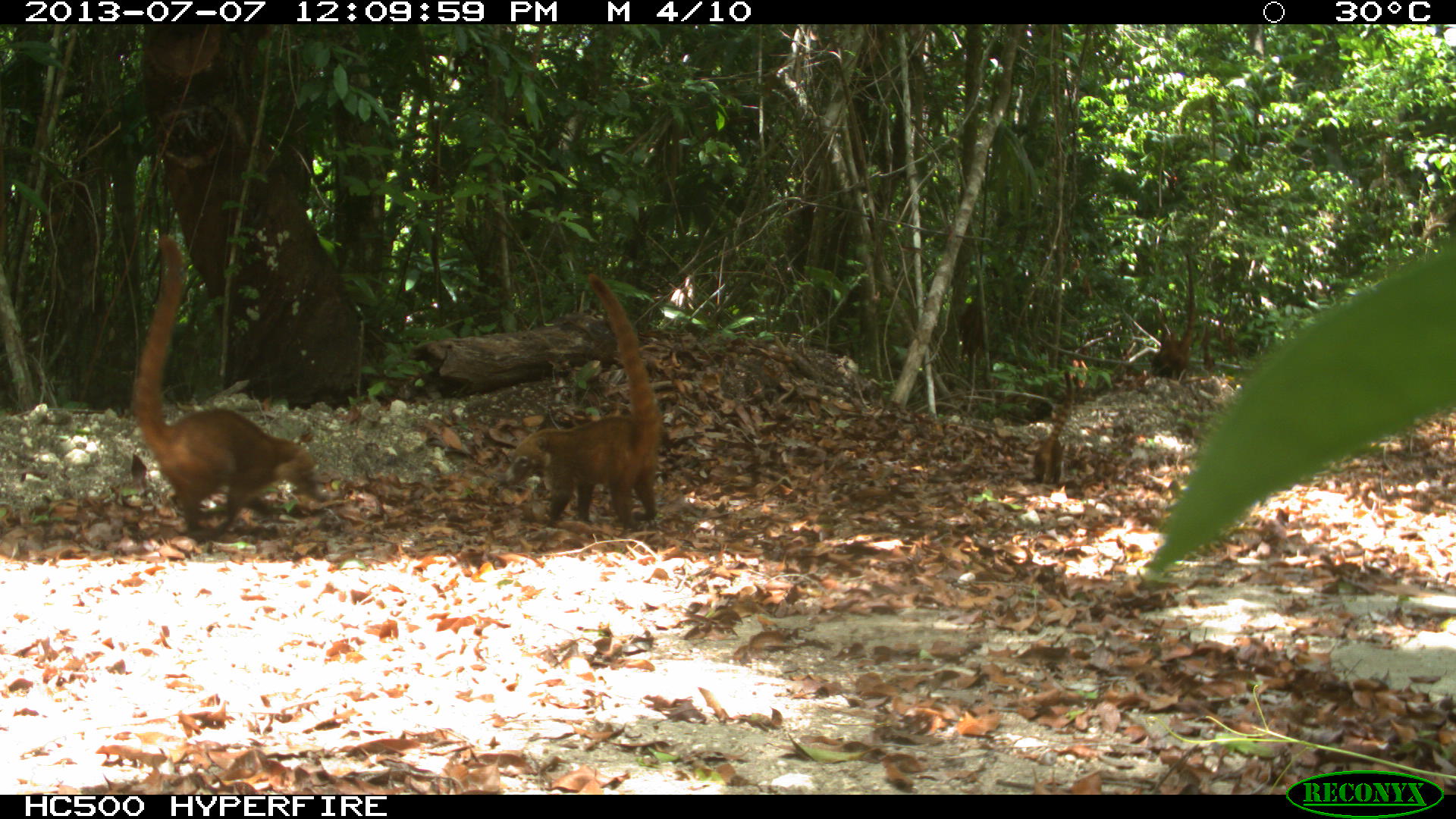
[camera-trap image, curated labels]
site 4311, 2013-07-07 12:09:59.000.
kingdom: Animalia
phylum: Chordata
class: Mammalia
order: Carnivora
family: Procyonidae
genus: Nasua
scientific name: Nasua narica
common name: white-nosed coati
Nasua narica (white-nosed coati), count 6.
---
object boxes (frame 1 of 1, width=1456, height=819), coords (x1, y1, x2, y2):
nasua narica: (130, 233, 328, 541); (503, 271, 662, 530); (1150, 253, 1196, 379); (1032, 371, 1075, 484)